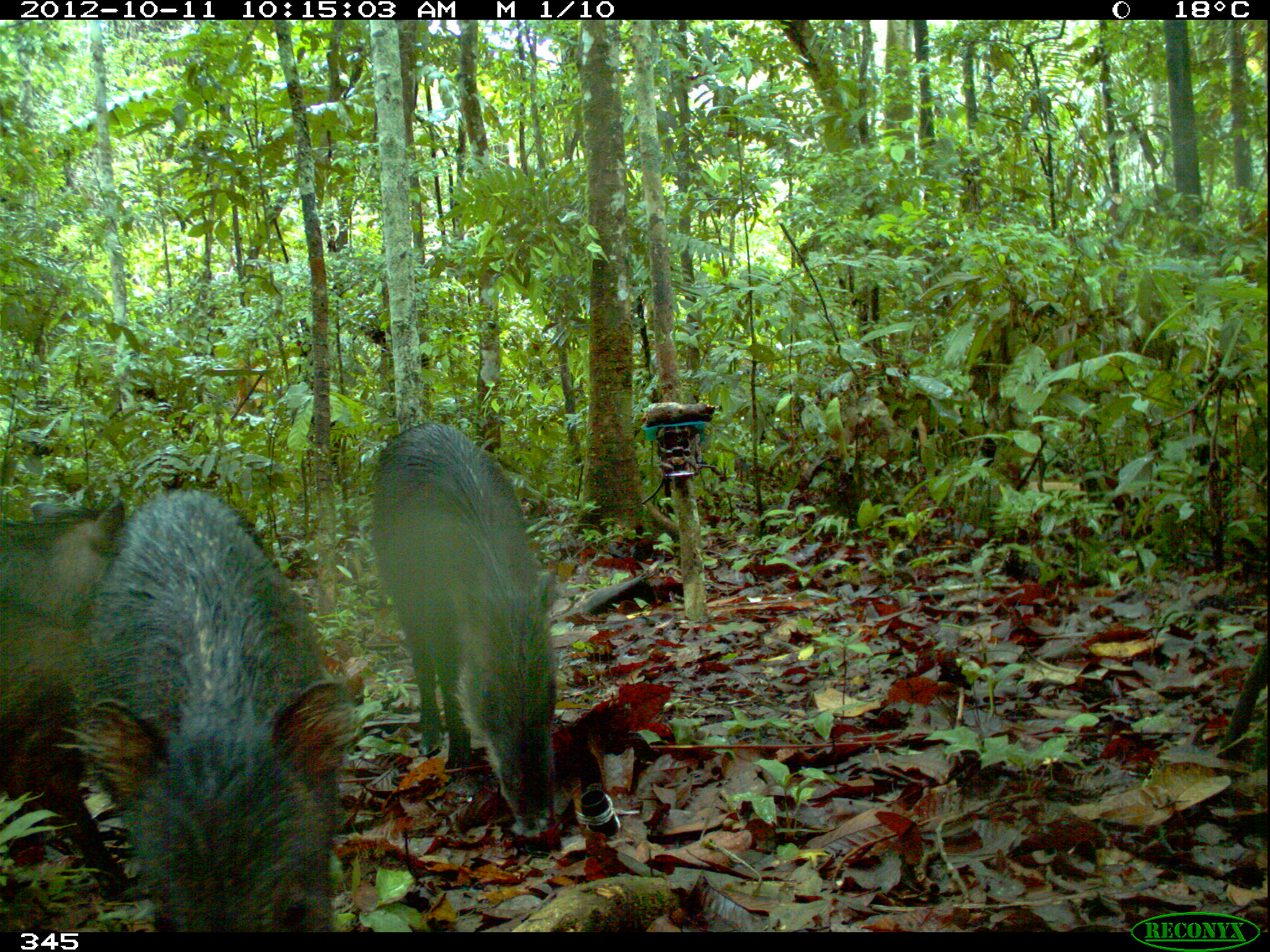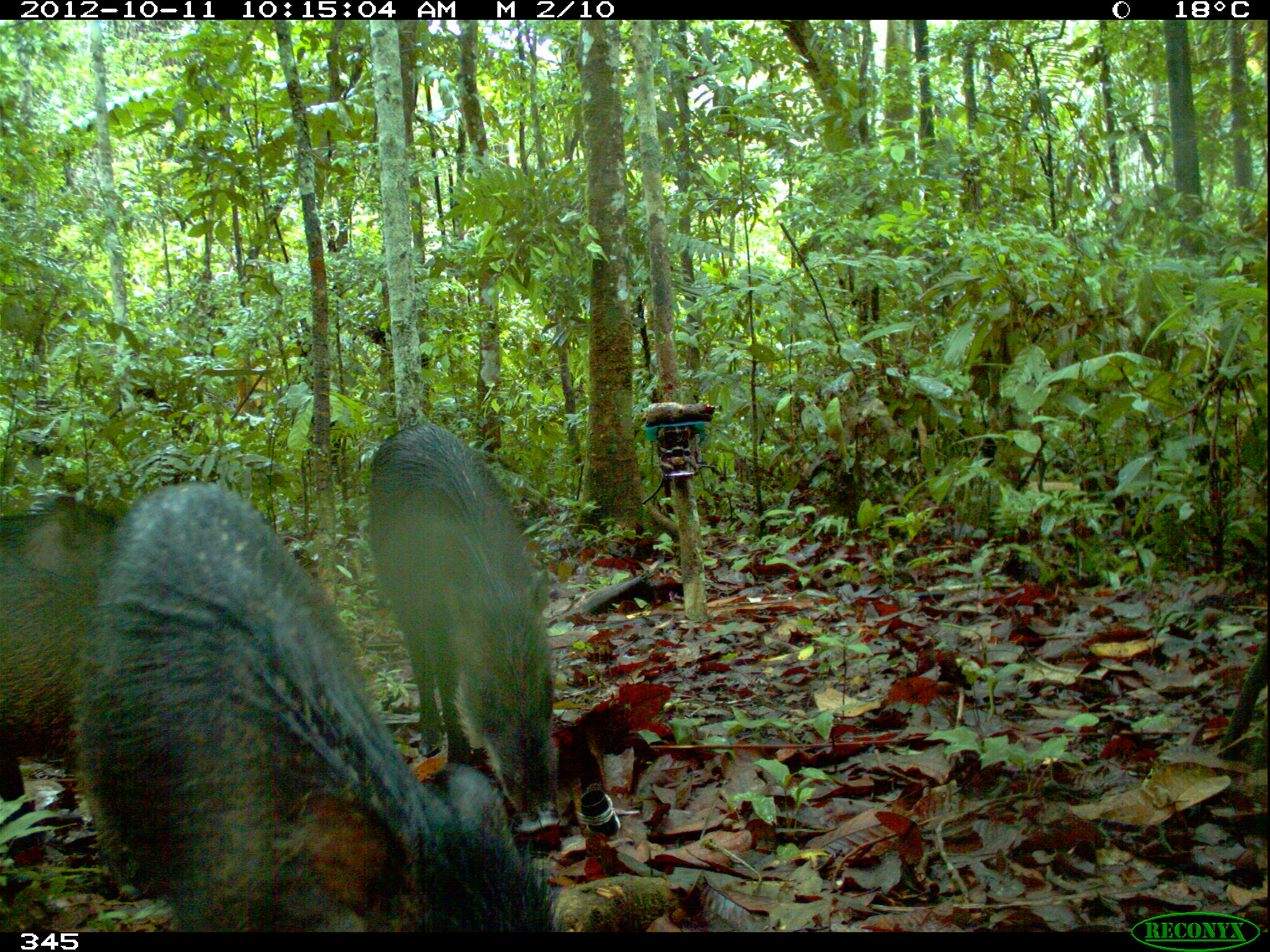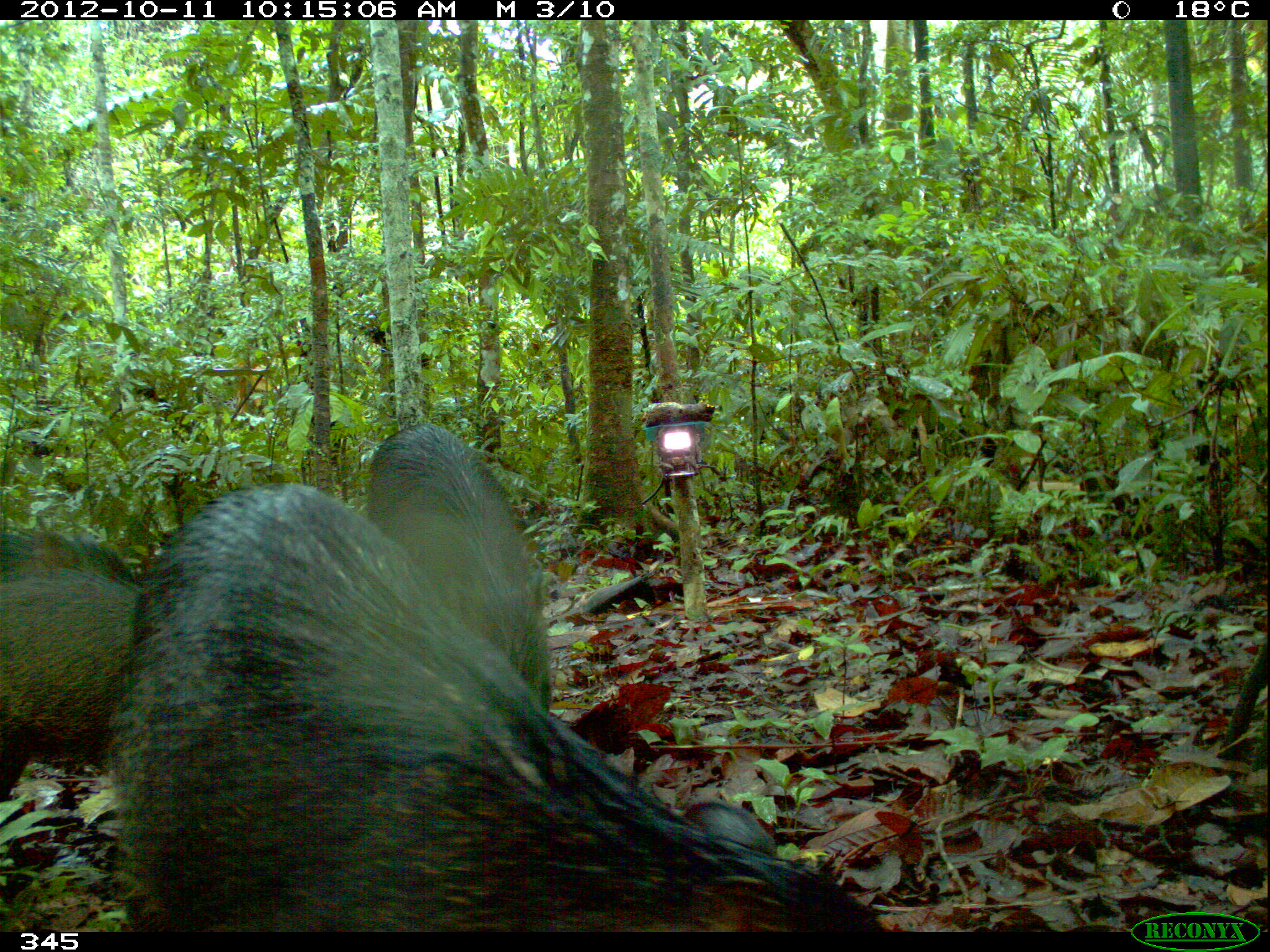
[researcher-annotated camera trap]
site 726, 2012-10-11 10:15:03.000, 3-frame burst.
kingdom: Animalia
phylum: Chordata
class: Mammalia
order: Artiodactyla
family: Tayassuidae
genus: Tayassu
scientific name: Tayassu pecari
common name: white-lipped peccary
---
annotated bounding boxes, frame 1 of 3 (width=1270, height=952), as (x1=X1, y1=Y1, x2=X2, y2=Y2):
tayassu pecari: (x1=51, y1=491, x2=362, y2=932); (x1=372, y1=421, x2=558, y2=835); (x1=0, y1=496, x2=151, y2=901)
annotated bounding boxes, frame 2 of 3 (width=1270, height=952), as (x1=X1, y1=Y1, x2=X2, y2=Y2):
tayassu pecari: (x1=73, y1=478, x2=553, y2=931); (x1=362, y1=421, x2=564, y2=836); (x1=1, y1=504, x2=130, y2=800)